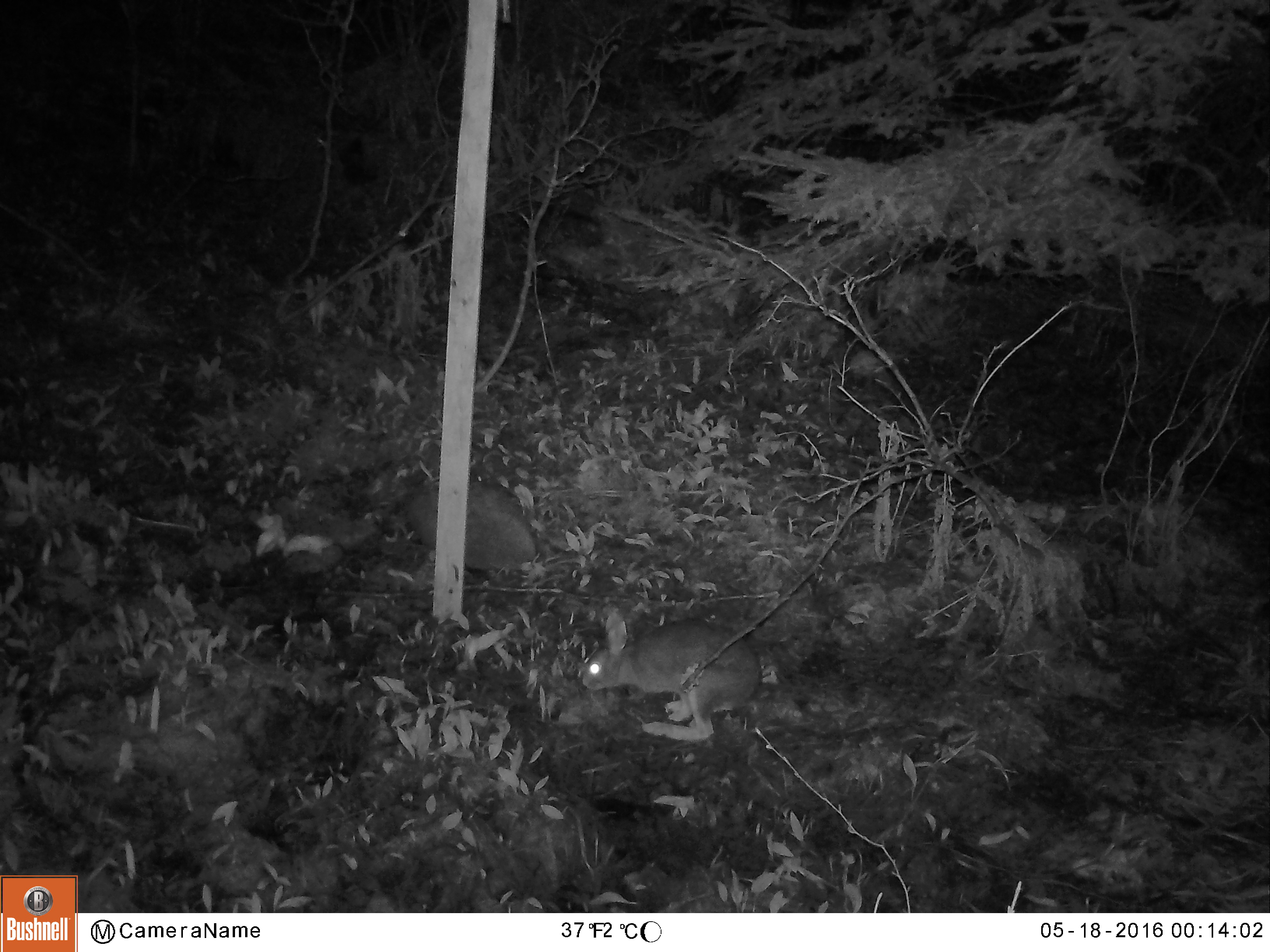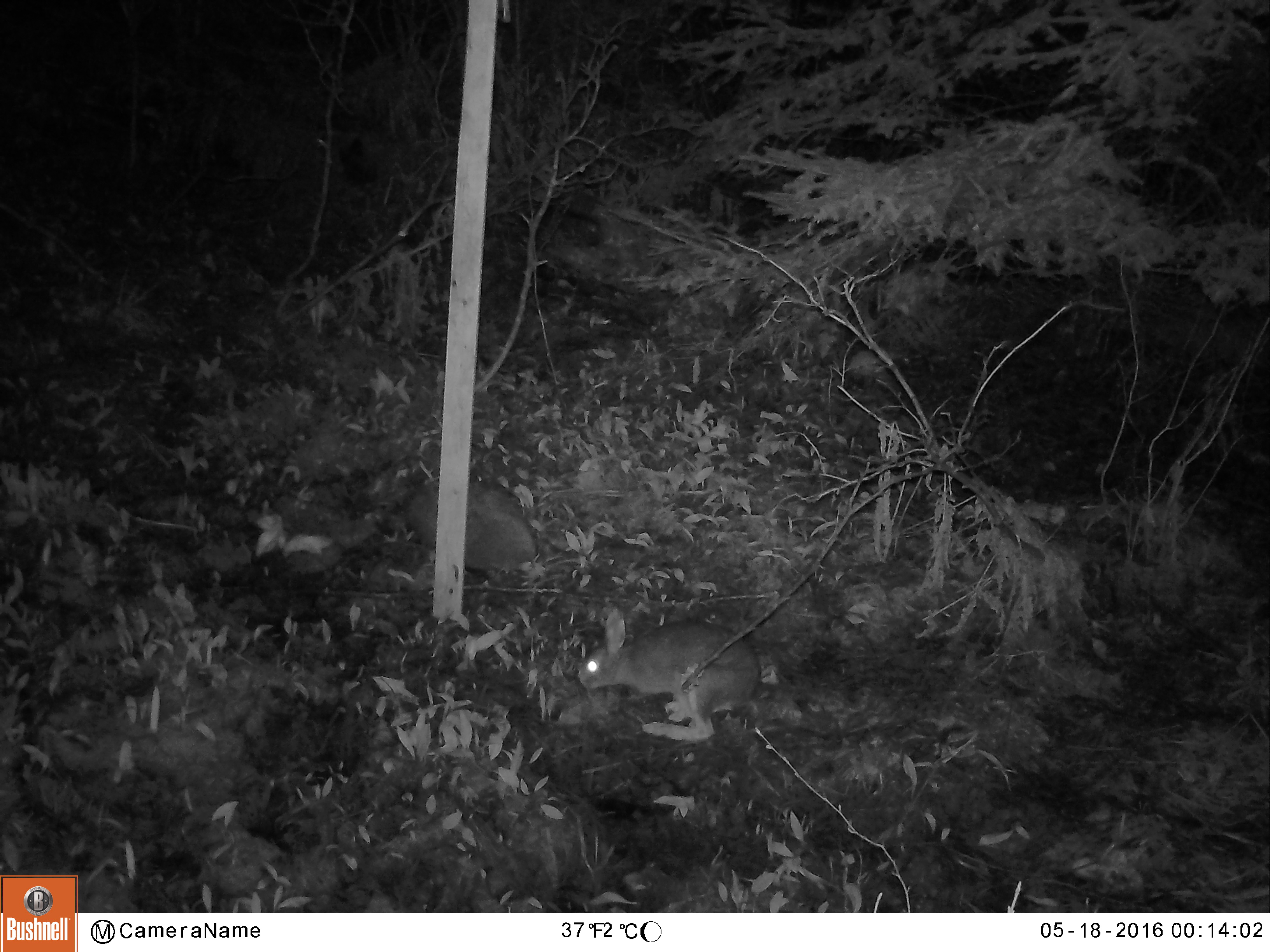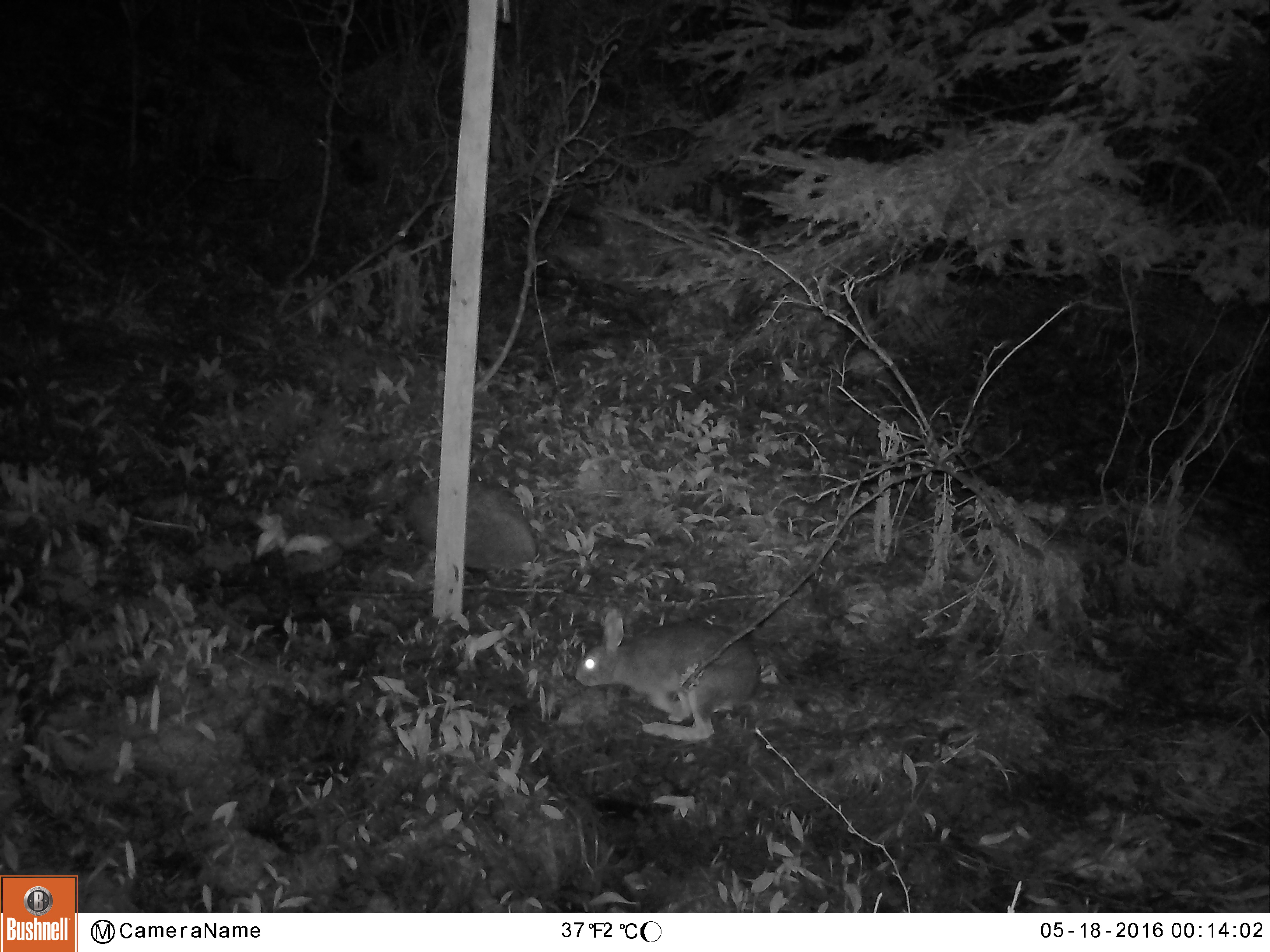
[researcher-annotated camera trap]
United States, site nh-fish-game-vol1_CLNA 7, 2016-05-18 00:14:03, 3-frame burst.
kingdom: Animalia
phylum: Chordata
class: Mammalia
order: Lagomorpha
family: Leporidae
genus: Lepus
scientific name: Lepus americanus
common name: snowshoe hare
Snowshoe hare (Lepus americanus).